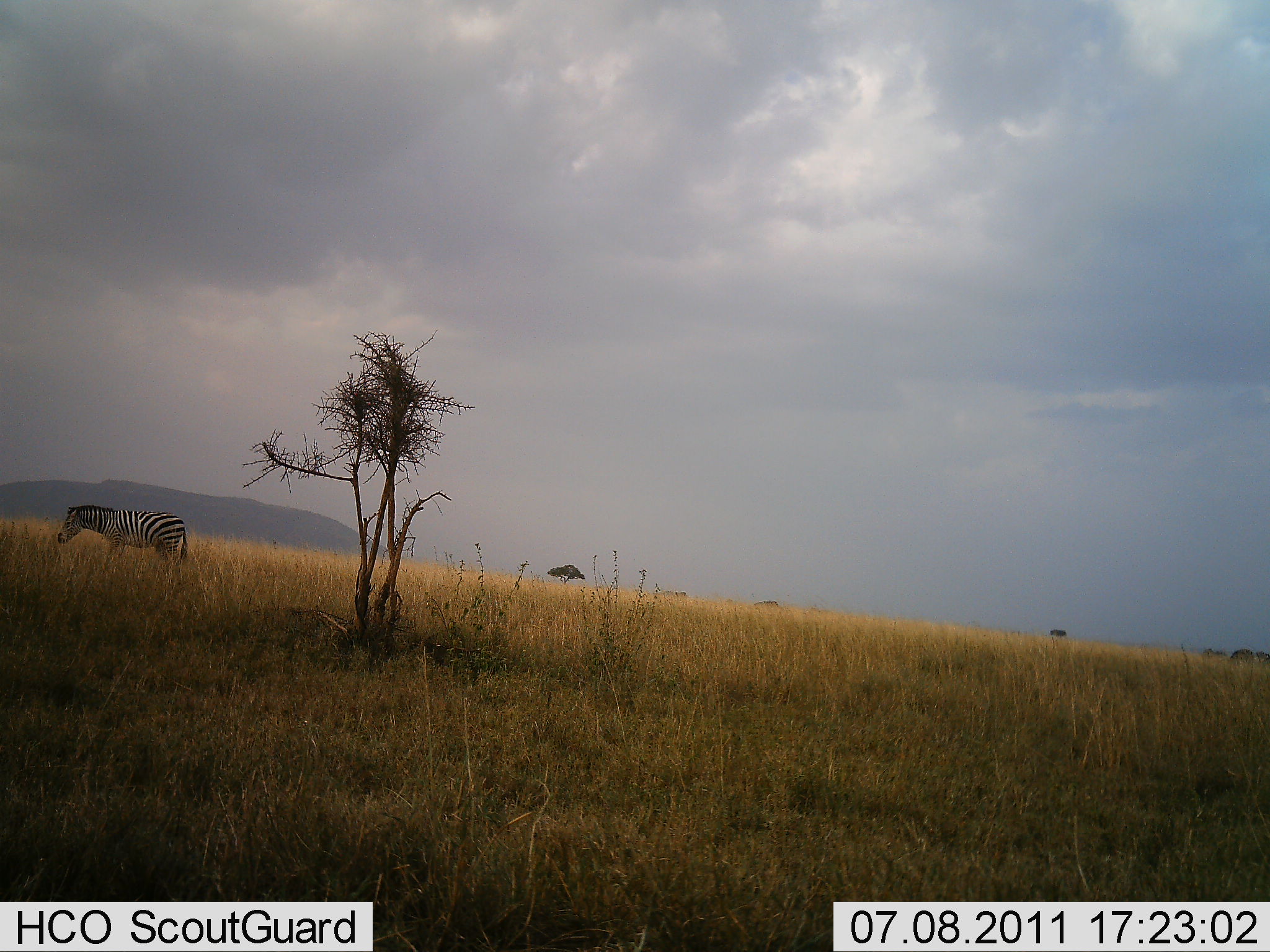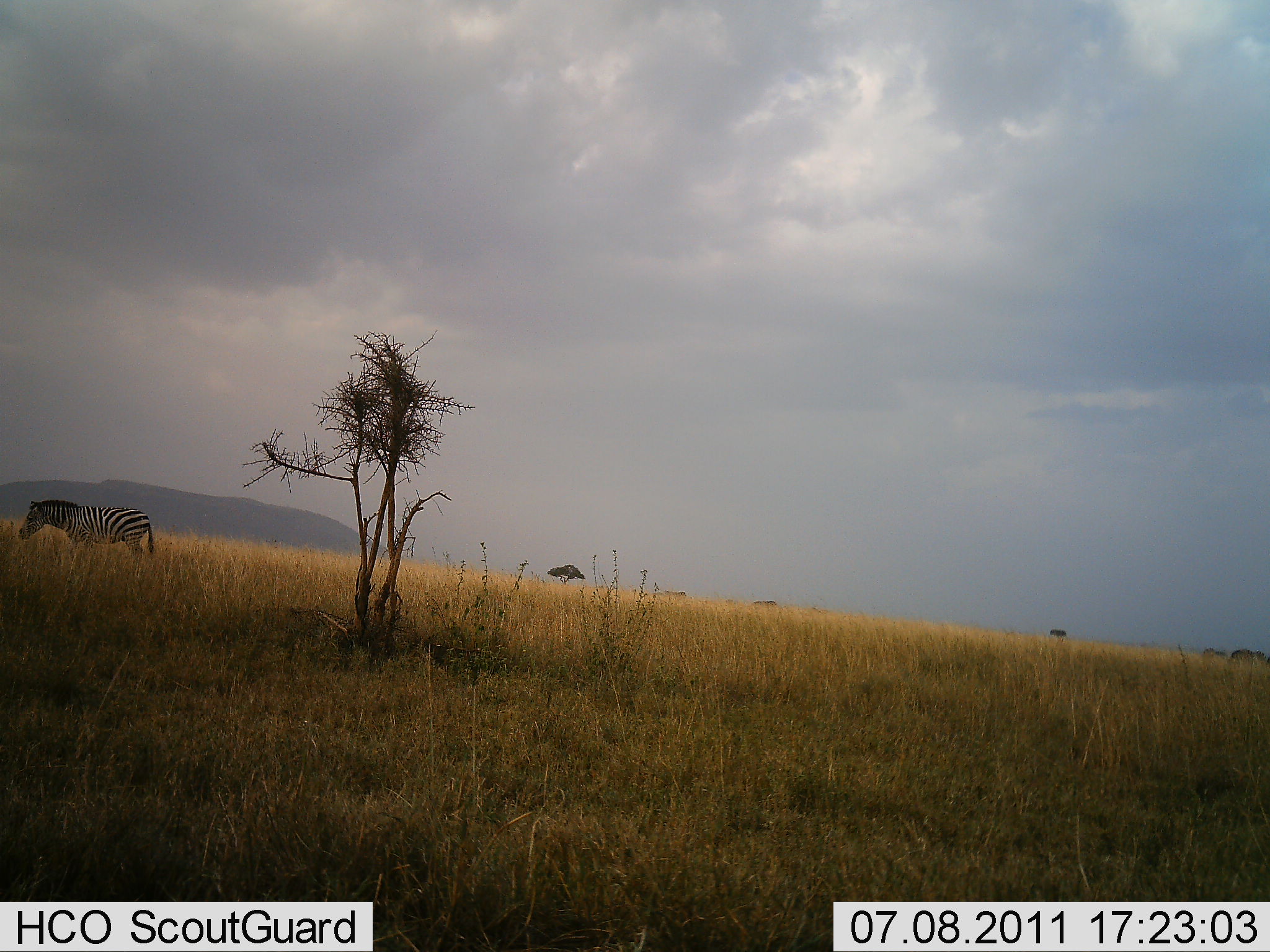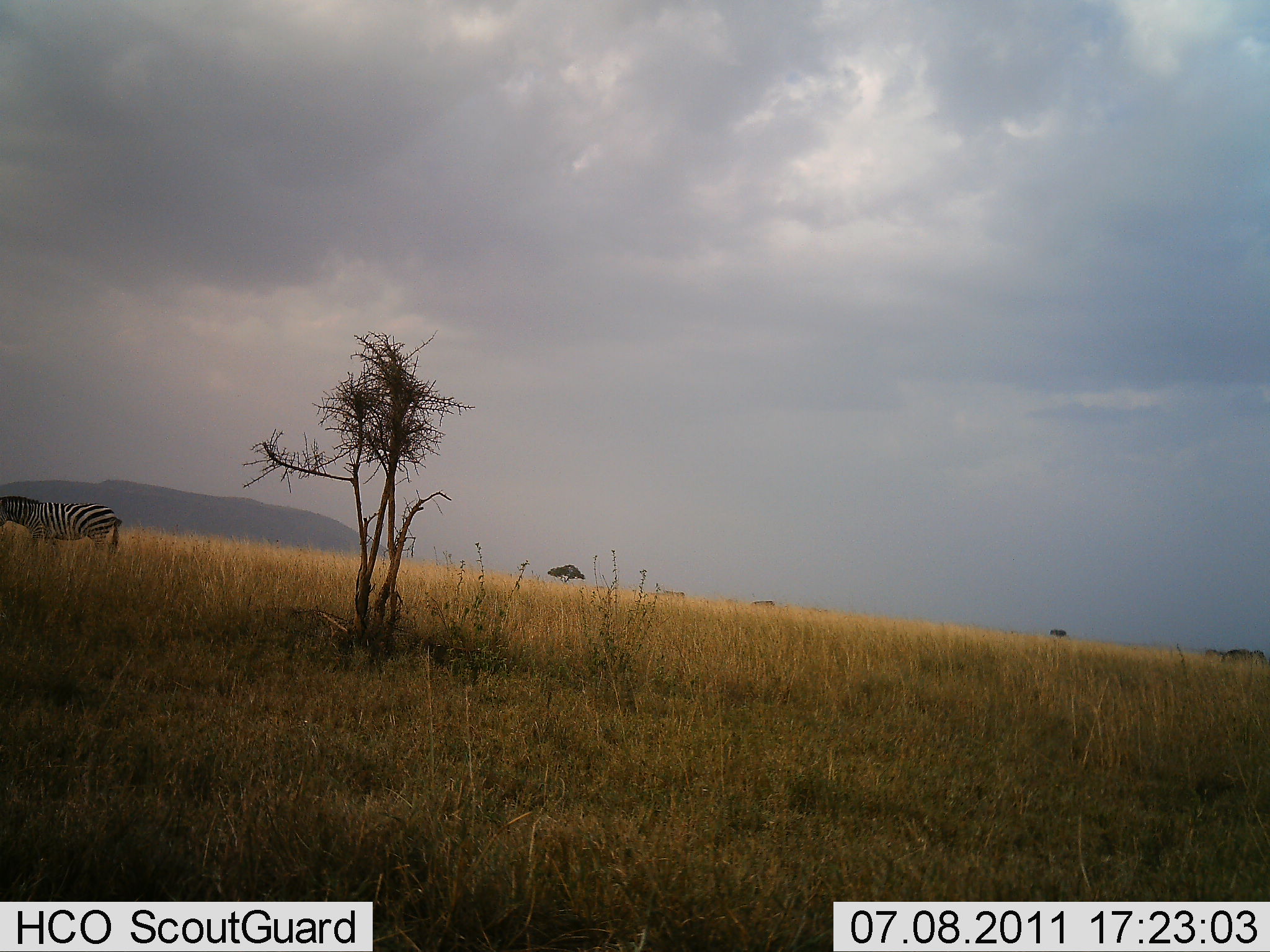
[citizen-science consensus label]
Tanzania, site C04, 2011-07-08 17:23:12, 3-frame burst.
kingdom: Animalia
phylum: Chordata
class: Mammalia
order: Perissodactyla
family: Equidae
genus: Equus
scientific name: Equus quagga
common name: plains zebra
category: zebra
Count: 1.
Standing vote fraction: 9%.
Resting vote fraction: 0%.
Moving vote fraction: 91%.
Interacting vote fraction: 0%.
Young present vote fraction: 0%.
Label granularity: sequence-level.